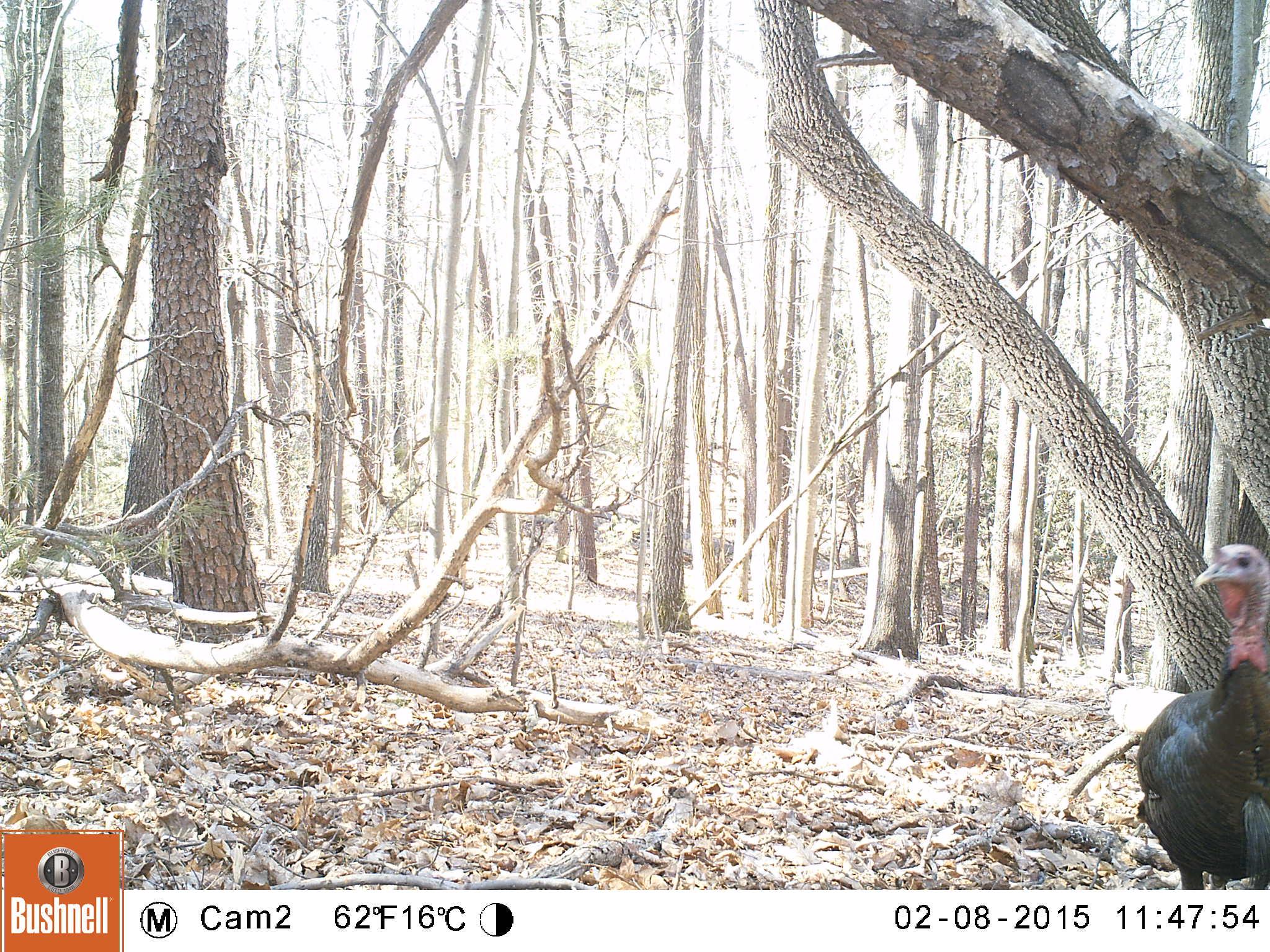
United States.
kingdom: Animalia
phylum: Chordata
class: Aves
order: Galliformes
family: Phasianidae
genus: Meleagris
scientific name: Meleagris gallopavo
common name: wild turkey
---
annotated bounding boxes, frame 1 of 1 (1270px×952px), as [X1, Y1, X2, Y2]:
Wild Turkey: [1134, 541, 1270, 889]